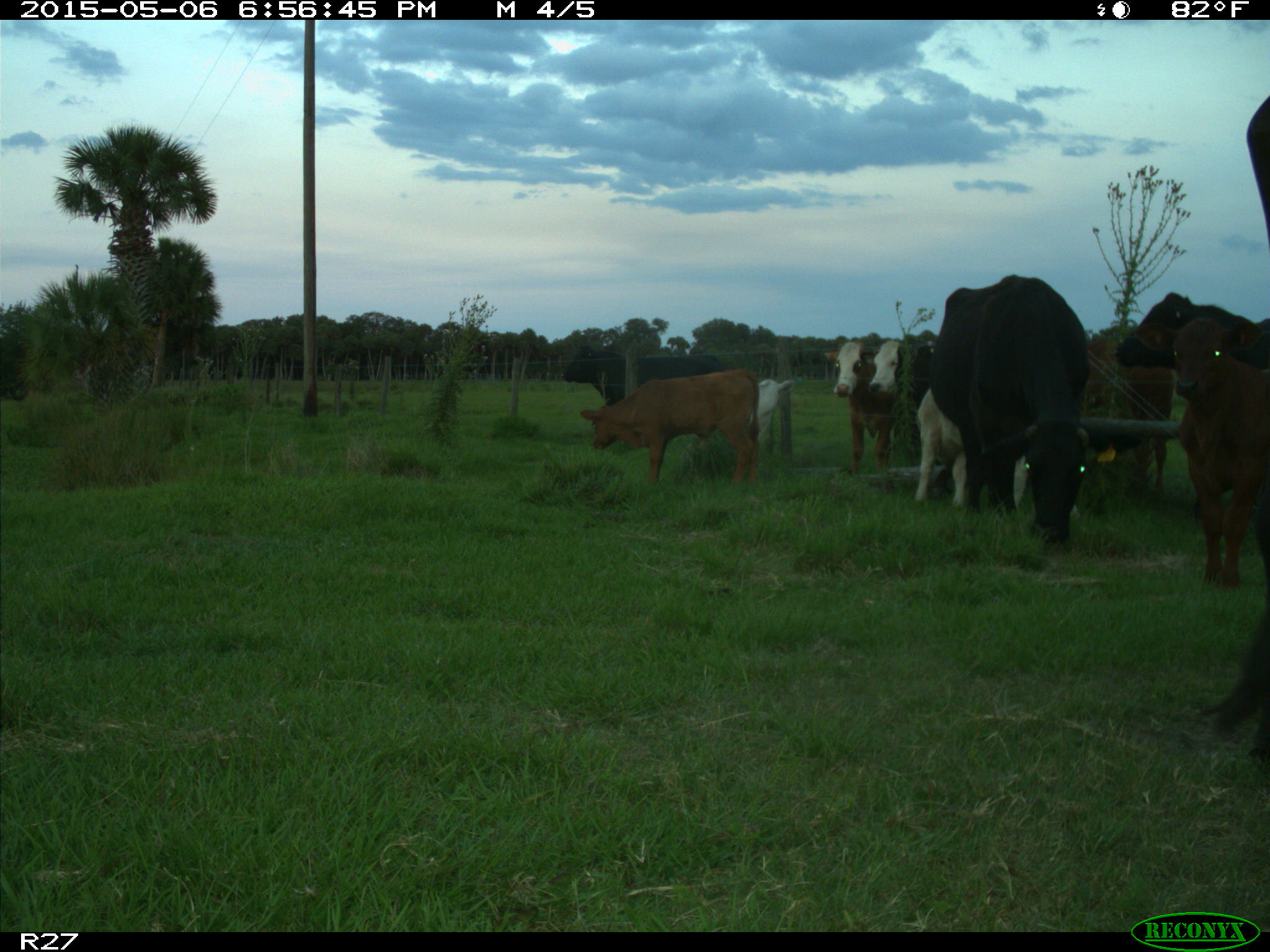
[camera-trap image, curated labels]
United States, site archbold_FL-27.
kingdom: Animalia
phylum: Chordata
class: Mammalia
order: Artiodactyla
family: Bovidae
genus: Bos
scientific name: Bos taurus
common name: domestic cow